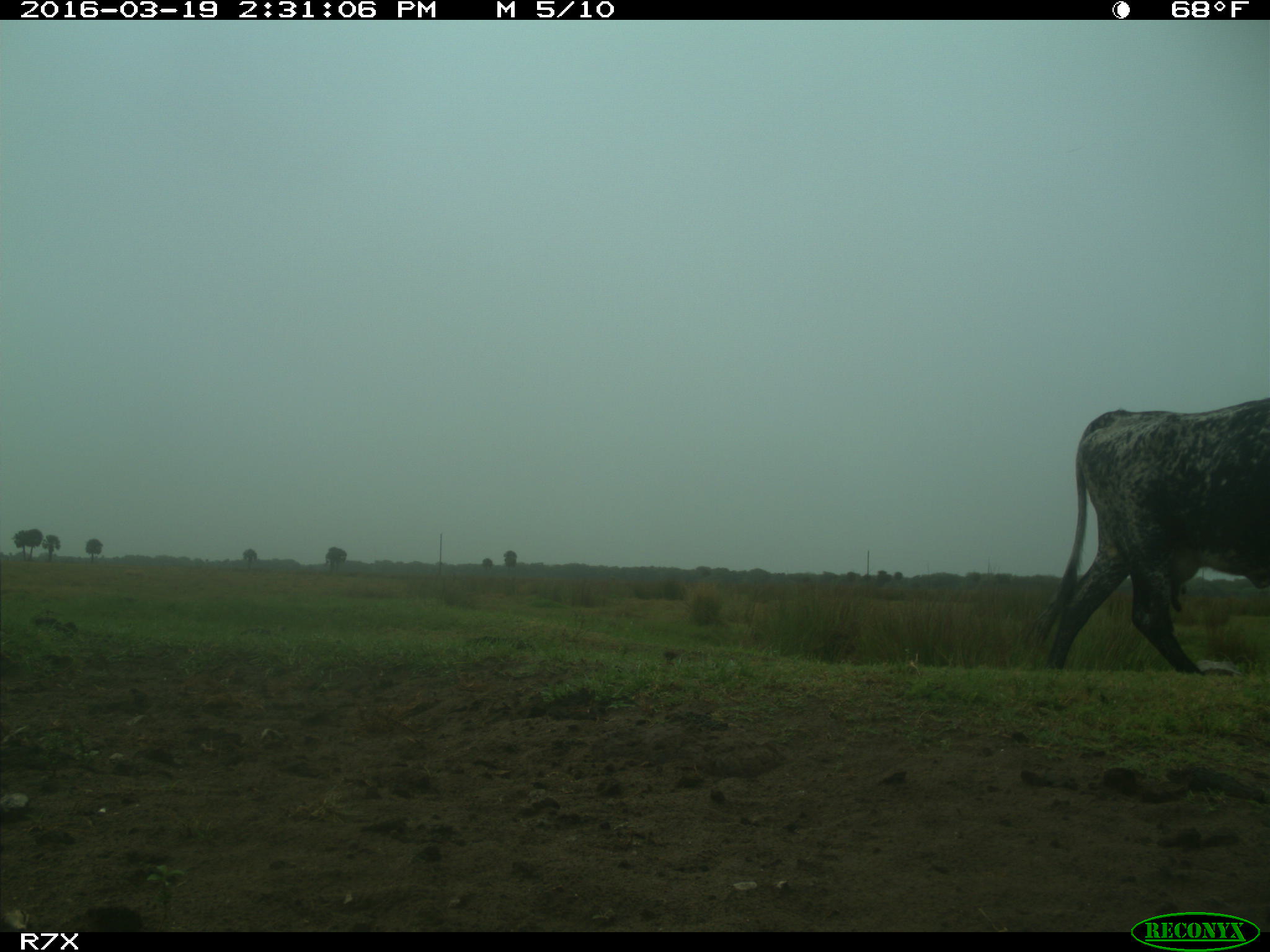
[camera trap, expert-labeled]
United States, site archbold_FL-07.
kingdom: Animalia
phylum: Chordata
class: Mammalia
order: Artiodactyla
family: Bovidae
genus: Bos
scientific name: Bos taurus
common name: domestic cow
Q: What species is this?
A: Bos taurus (domestic cow).